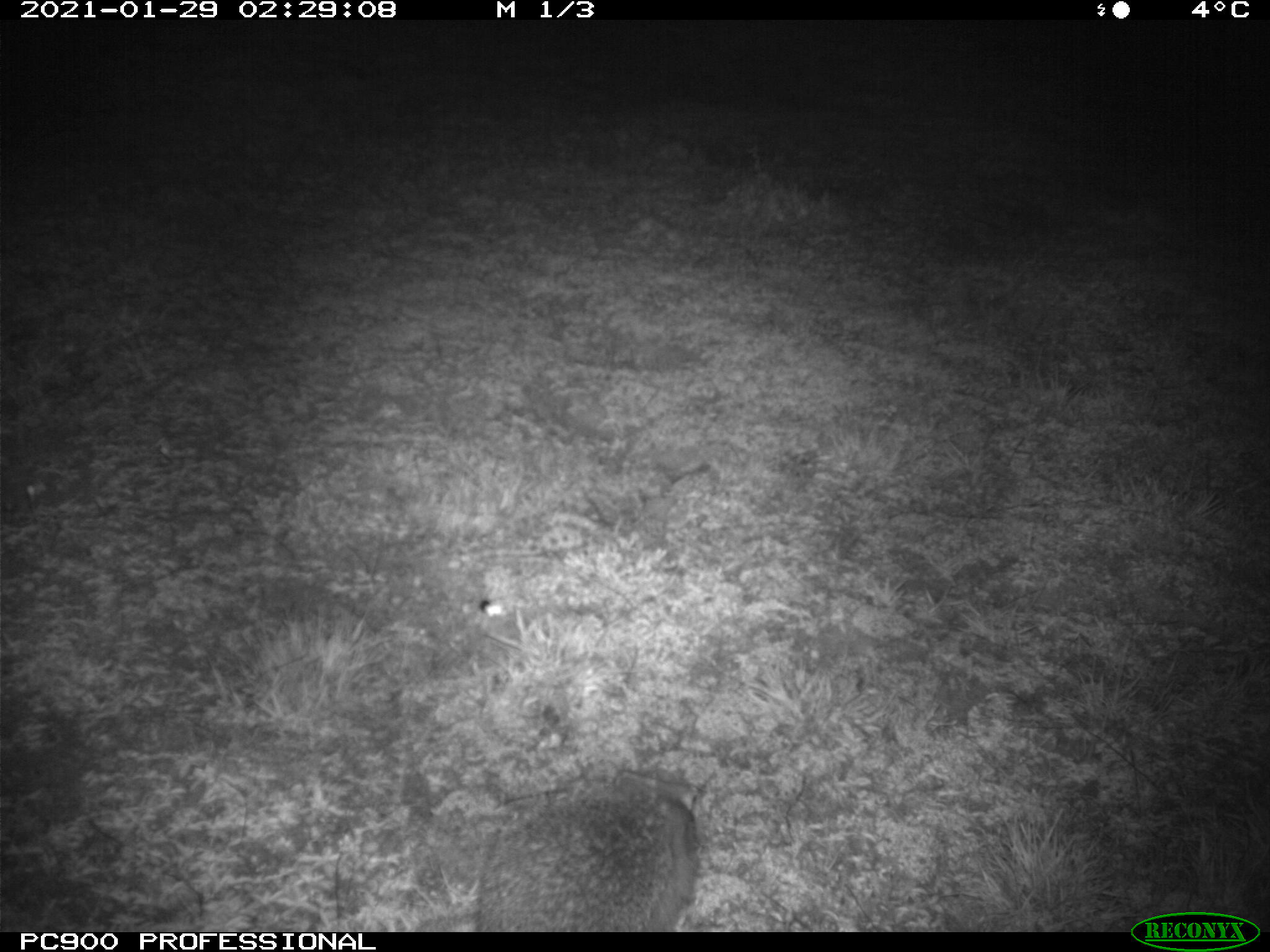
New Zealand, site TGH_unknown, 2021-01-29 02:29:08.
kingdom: Animalia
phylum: Chordata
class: Mammalia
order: Eulipotyphla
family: Erinaceidae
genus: Erinaceus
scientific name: Erinaceus europaeus europaeus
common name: european hedgehog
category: hedgehog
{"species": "hedgehog (european hedgehog) (Erinaceus europaeus europaeus)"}